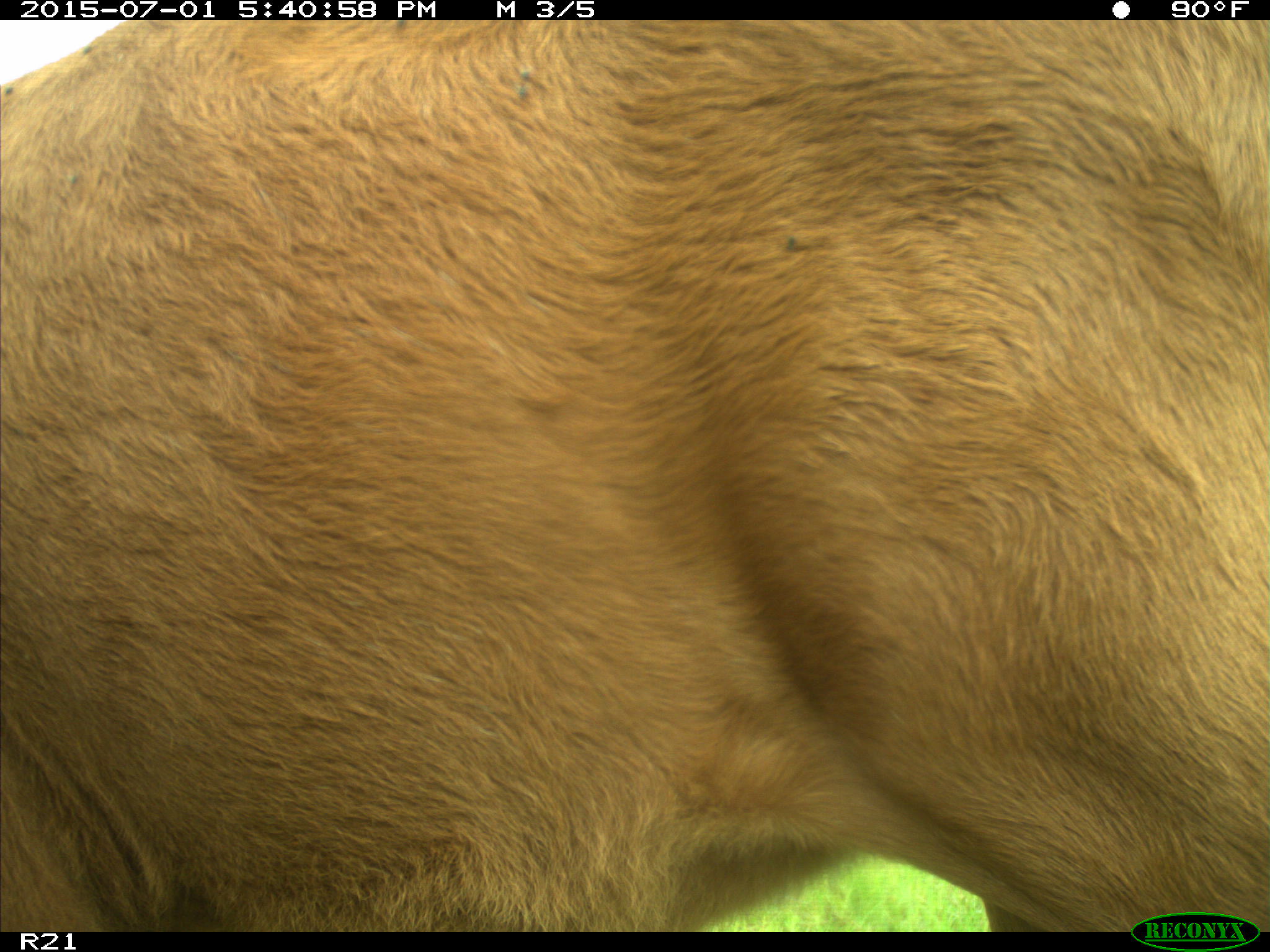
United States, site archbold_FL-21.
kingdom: Animalia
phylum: Chordata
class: Mammalia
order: Artiodactyla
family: Bovidae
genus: Bos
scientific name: Bos taurus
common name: domestic cow